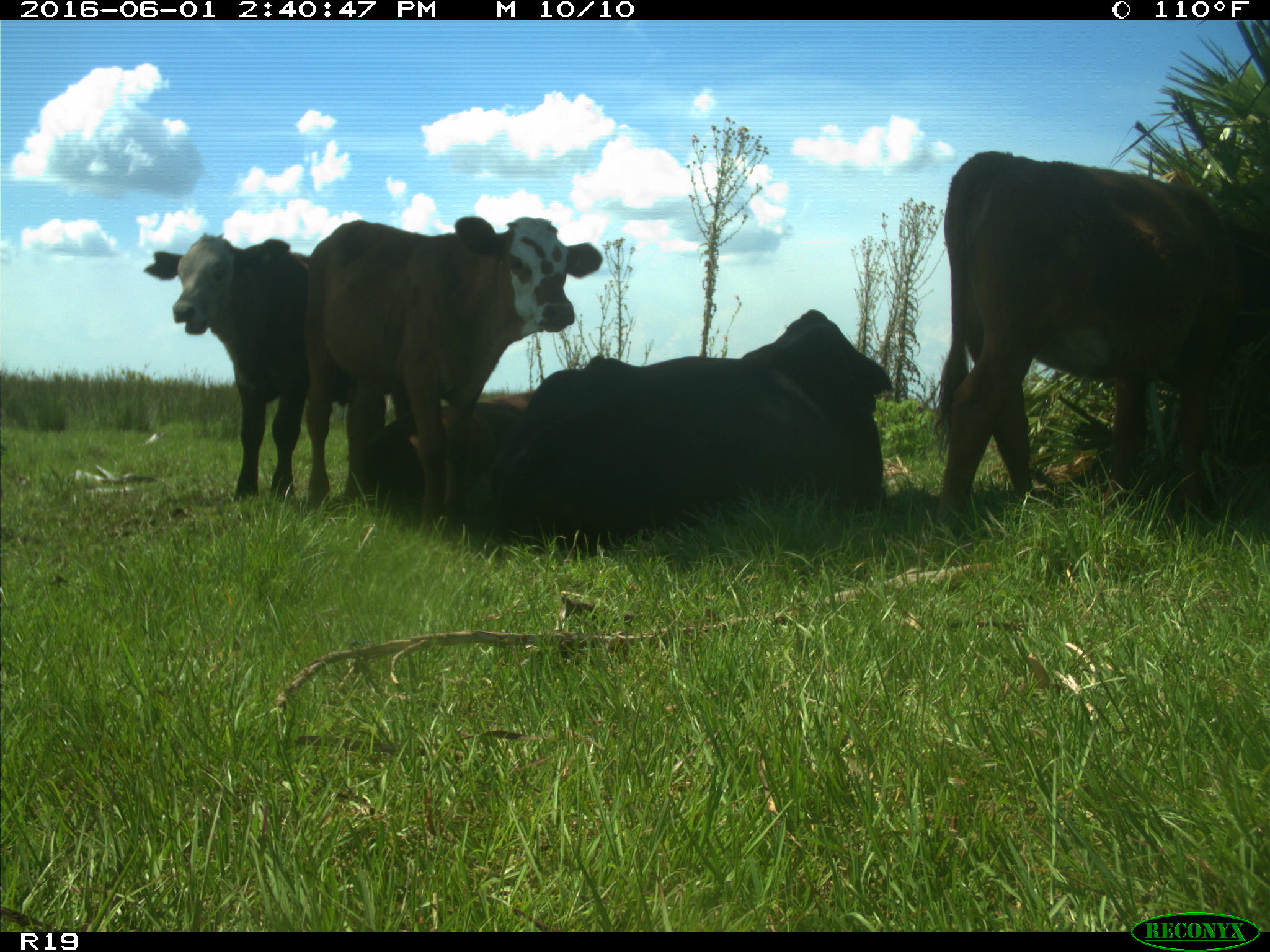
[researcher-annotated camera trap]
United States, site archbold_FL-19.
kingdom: Animalia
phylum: Chordata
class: Mammalia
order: Artiodactyla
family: Bovidae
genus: Bos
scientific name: Bos taurus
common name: domestic cow